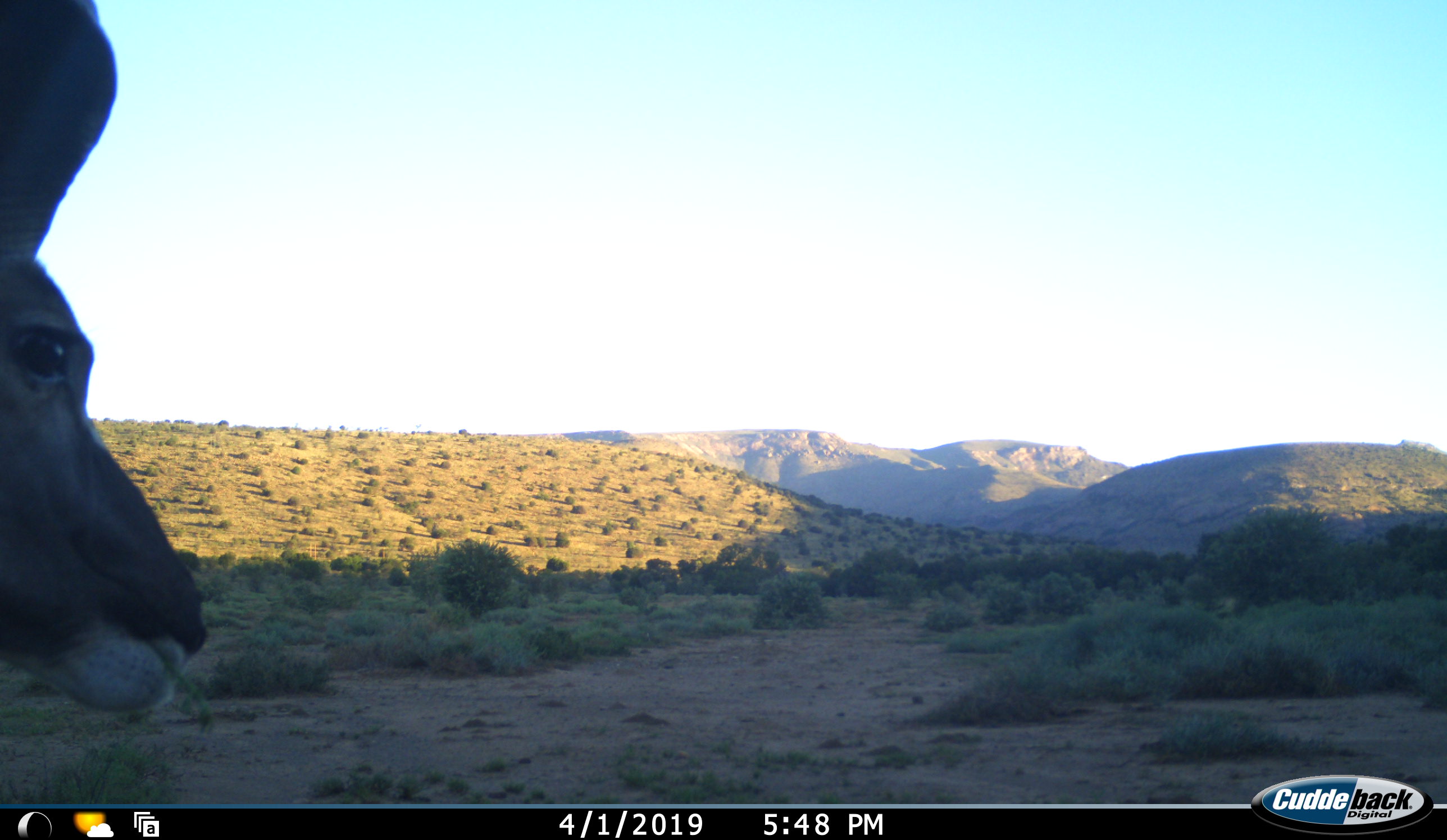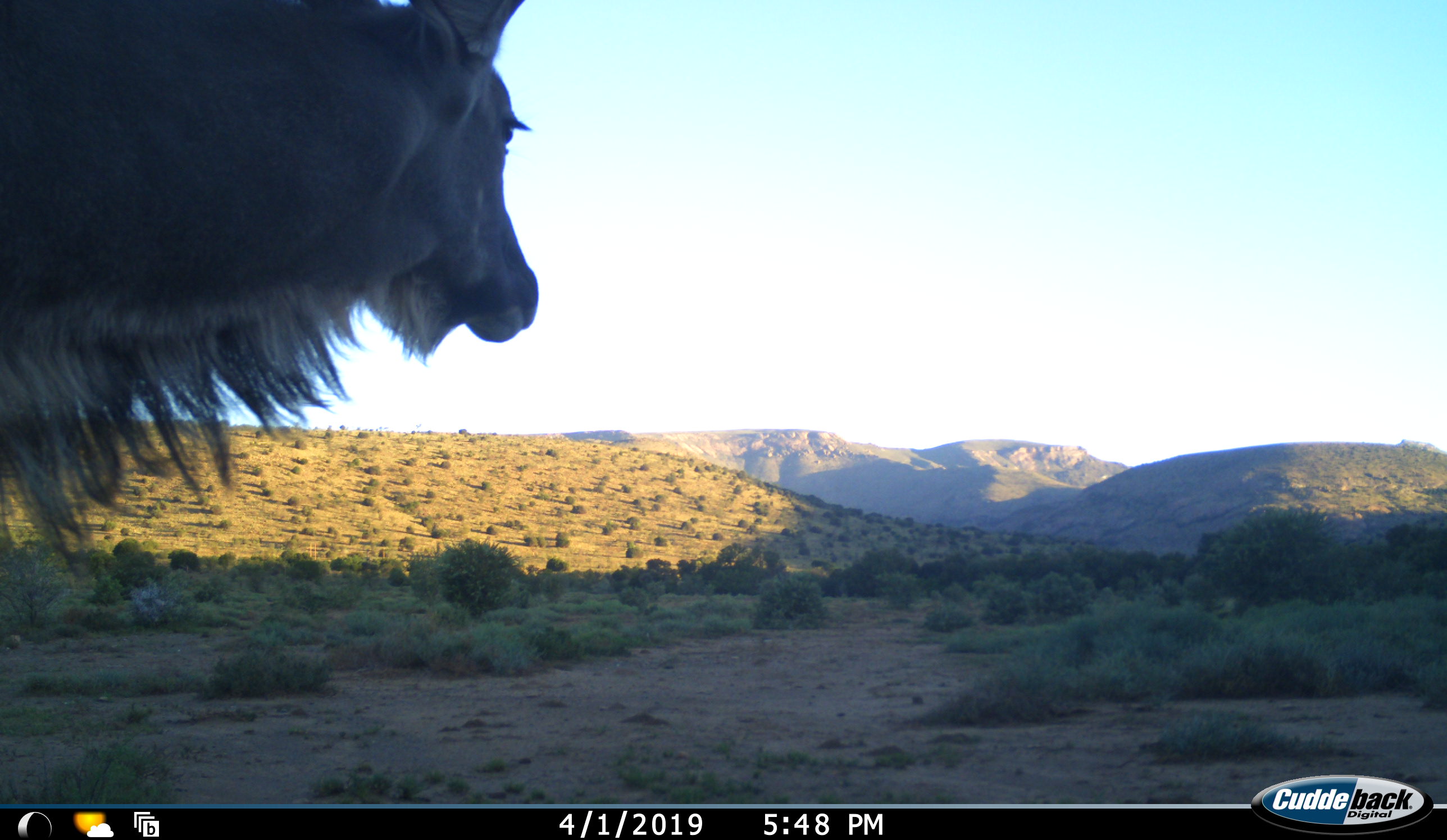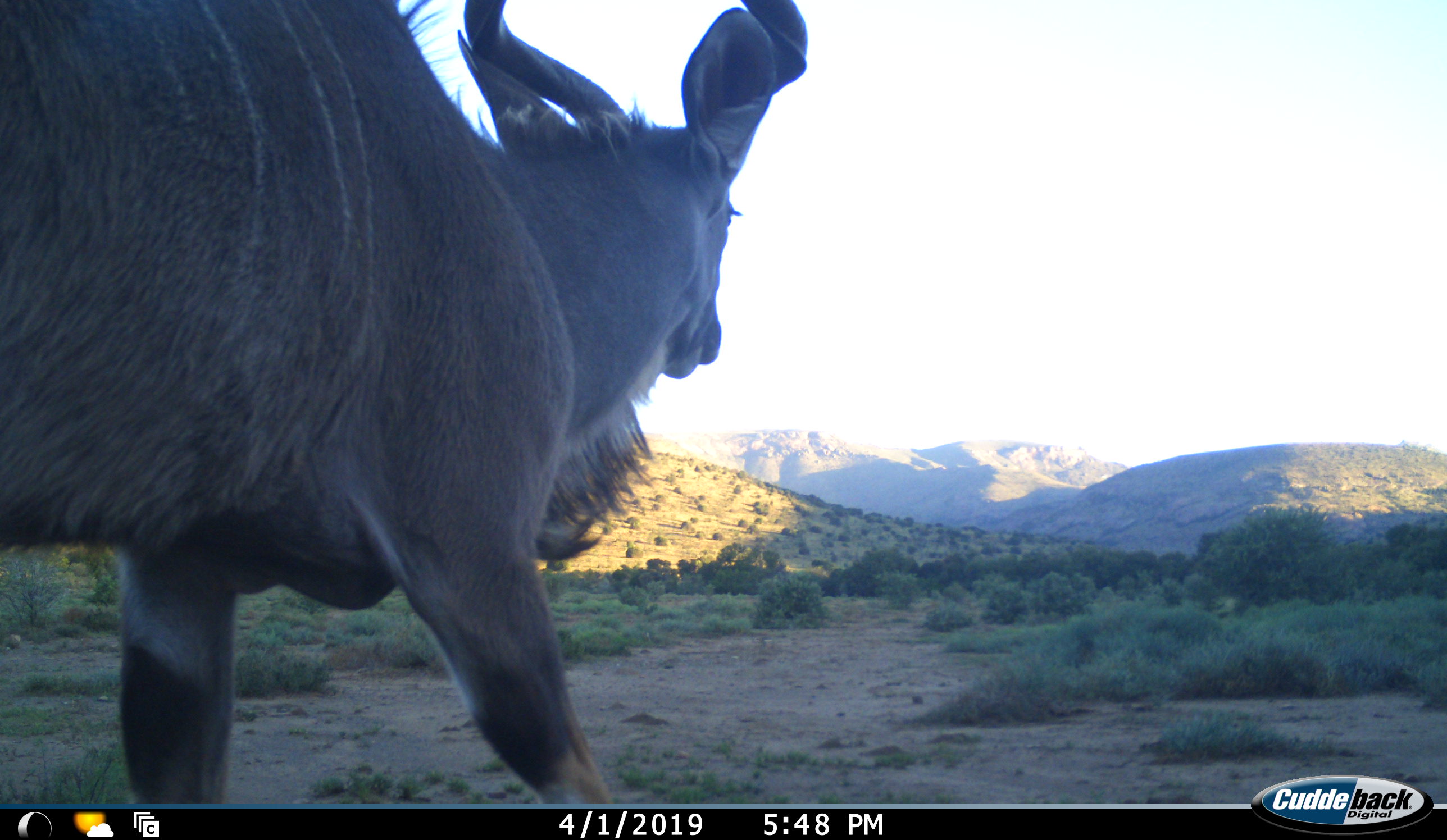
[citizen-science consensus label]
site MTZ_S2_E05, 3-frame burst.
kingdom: Animalia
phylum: Chordata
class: Mammalia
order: Artiodactyla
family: Bovidae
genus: Tragelaphus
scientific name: Tragelaphus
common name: kudu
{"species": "kudu (Tragelaphus)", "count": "1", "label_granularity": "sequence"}